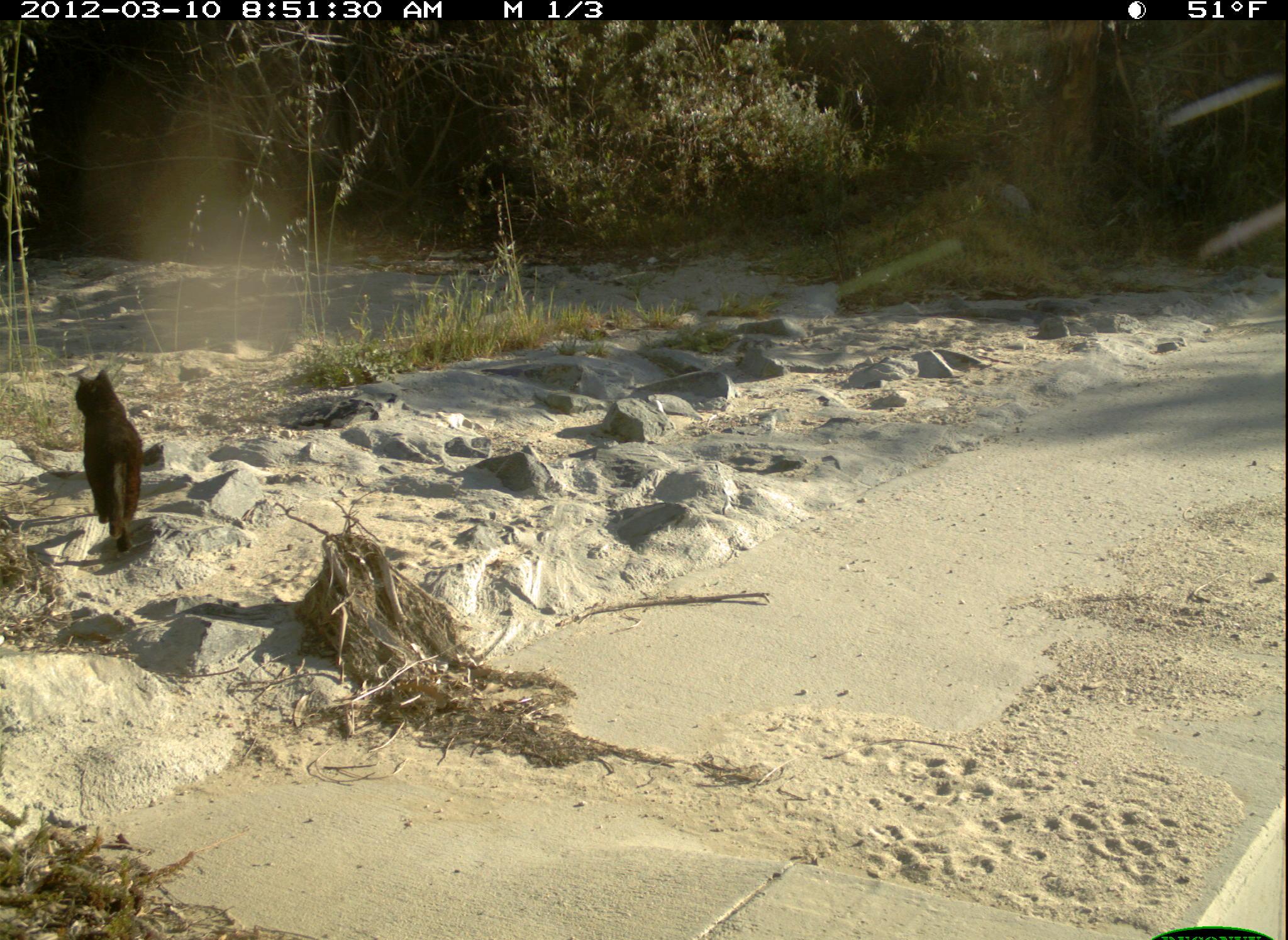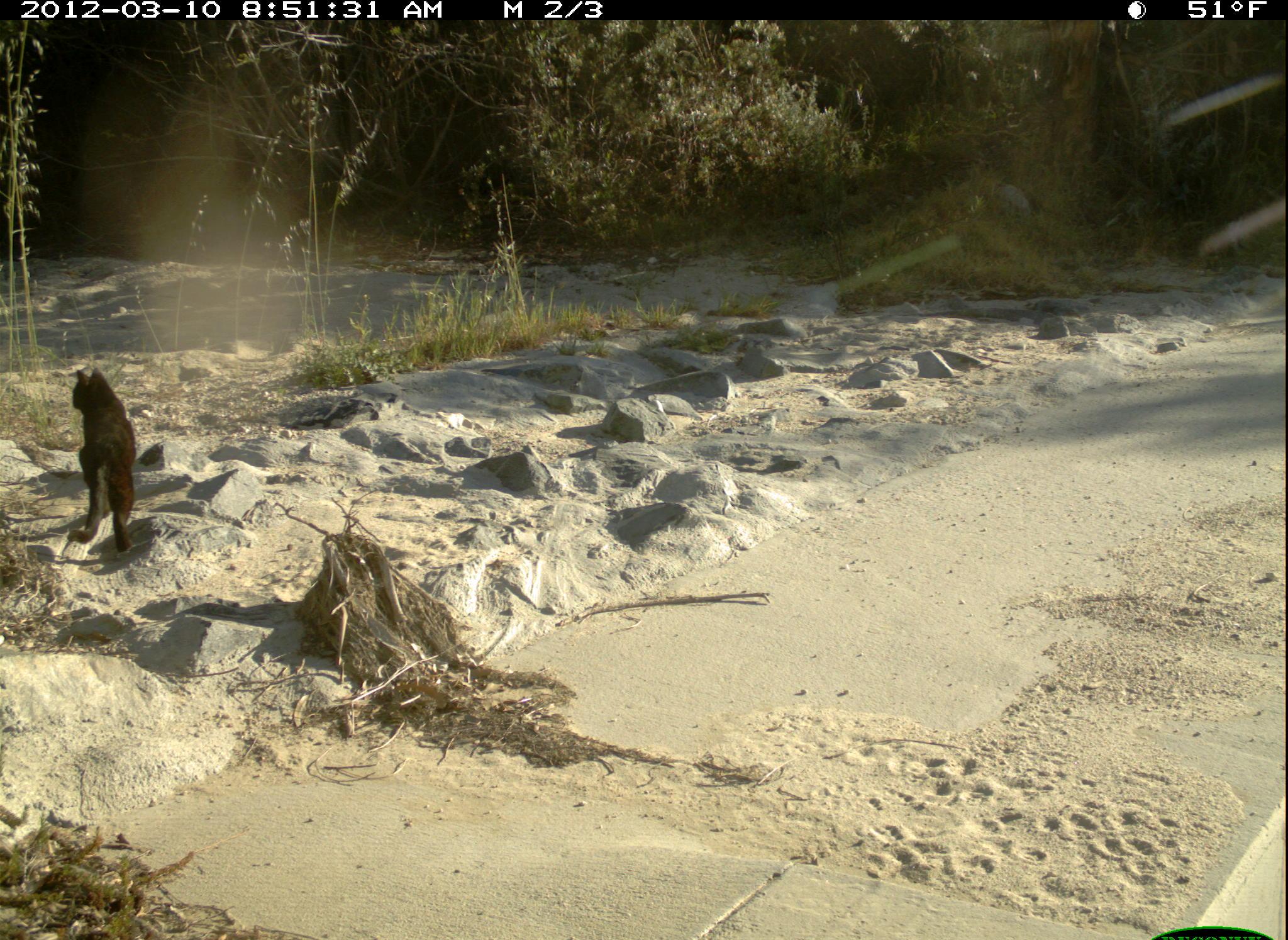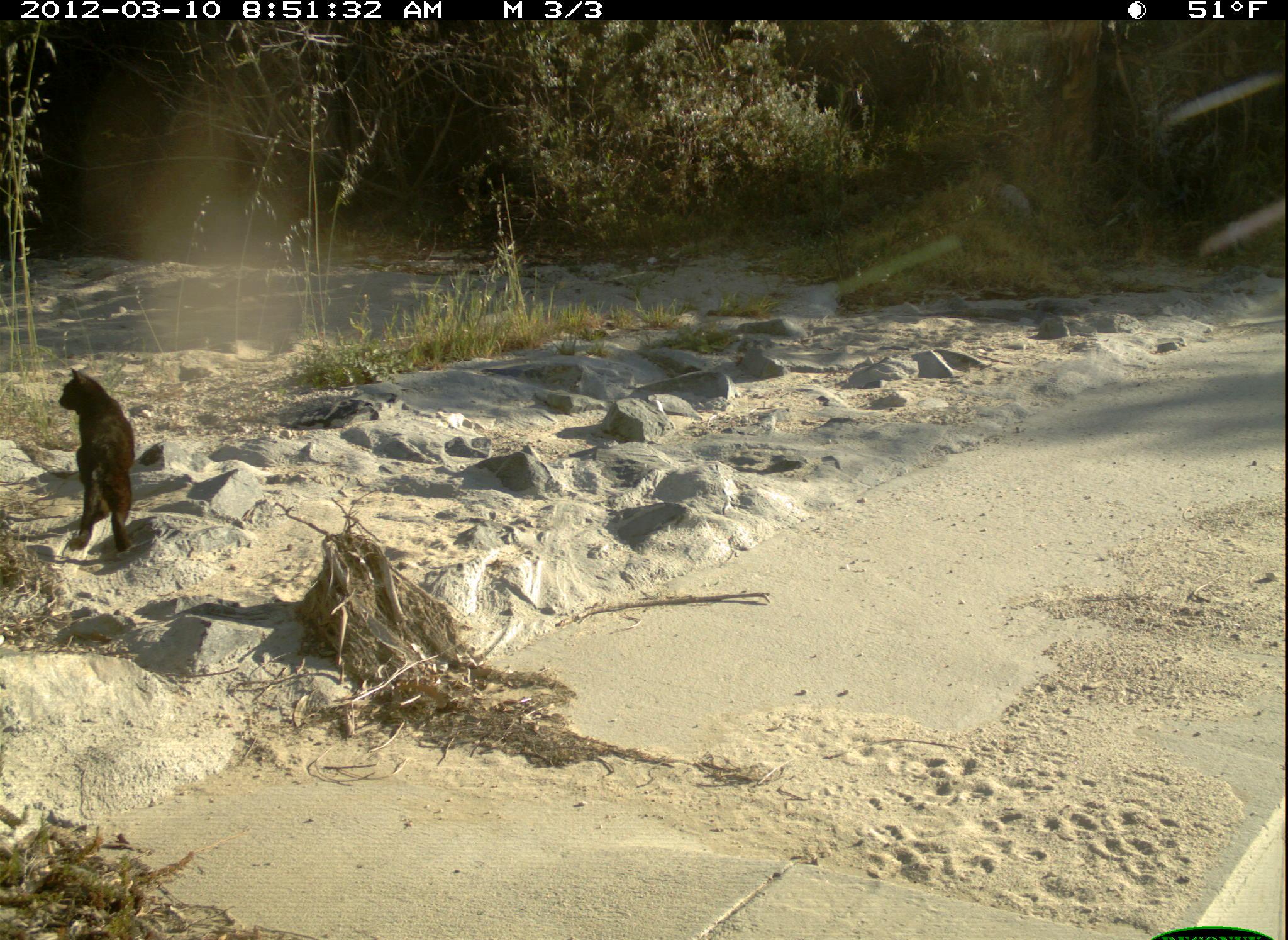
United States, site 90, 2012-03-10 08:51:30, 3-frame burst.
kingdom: Animalia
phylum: Chordata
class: Mammalia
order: Carnivora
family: Felidae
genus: Felis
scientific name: Felis catus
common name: cat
Cat (Felis catus).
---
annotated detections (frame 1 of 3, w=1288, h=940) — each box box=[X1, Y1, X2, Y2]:
cat: box=[69, 348, 180, 562]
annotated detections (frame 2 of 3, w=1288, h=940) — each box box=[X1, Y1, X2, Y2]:
cat: box=[58, 354, 166, 573]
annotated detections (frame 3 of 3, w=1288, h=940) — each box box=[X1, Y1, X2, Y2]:
cat: box=[52, 366, 150, 572]